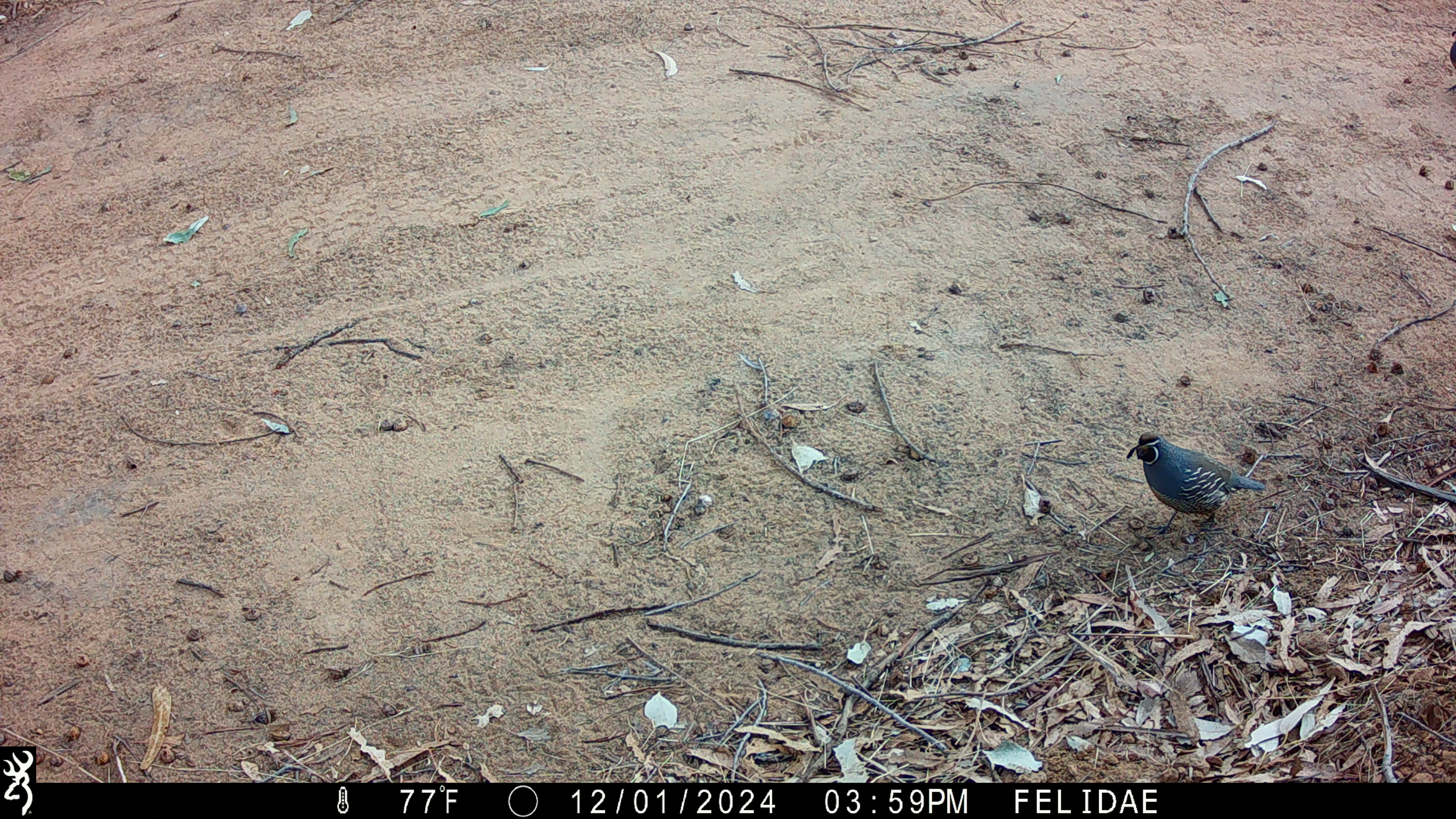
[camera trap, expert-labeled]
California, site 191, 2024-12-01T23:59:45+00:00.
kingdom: Animalia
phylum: Chordata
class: Aves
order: Galliformes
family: Odontophoridae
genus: Callipepla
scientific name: Callipepla californica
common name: california quail